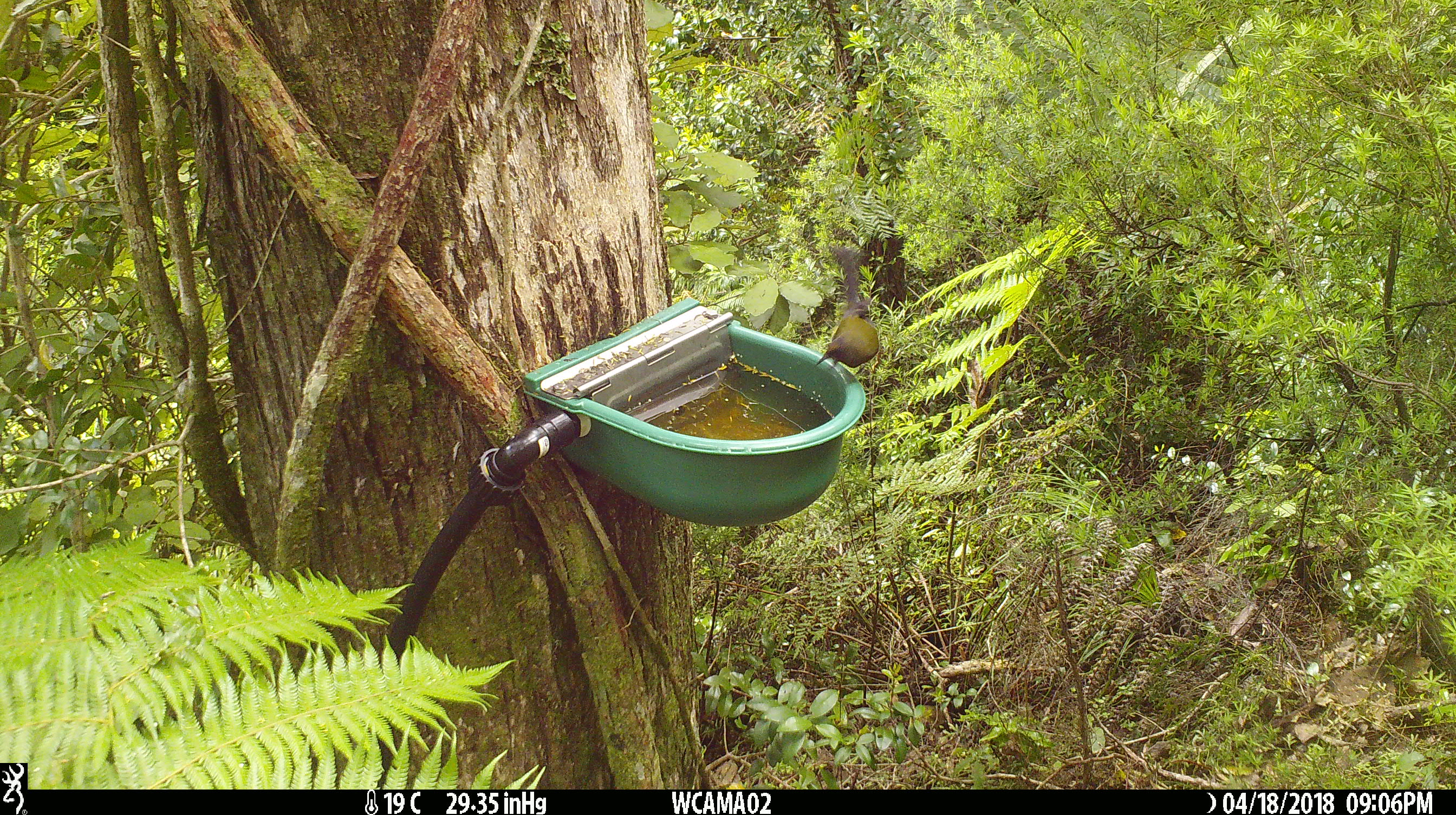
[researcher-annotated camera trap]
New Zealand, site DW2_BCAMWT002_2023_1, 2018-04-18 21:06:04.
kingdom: Animalia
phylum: Chordata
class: Aves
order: Passeriformes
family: Meliphagidae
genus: Anthornis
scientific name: Anthornis melanura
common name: new zealand bellbird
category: bellbird